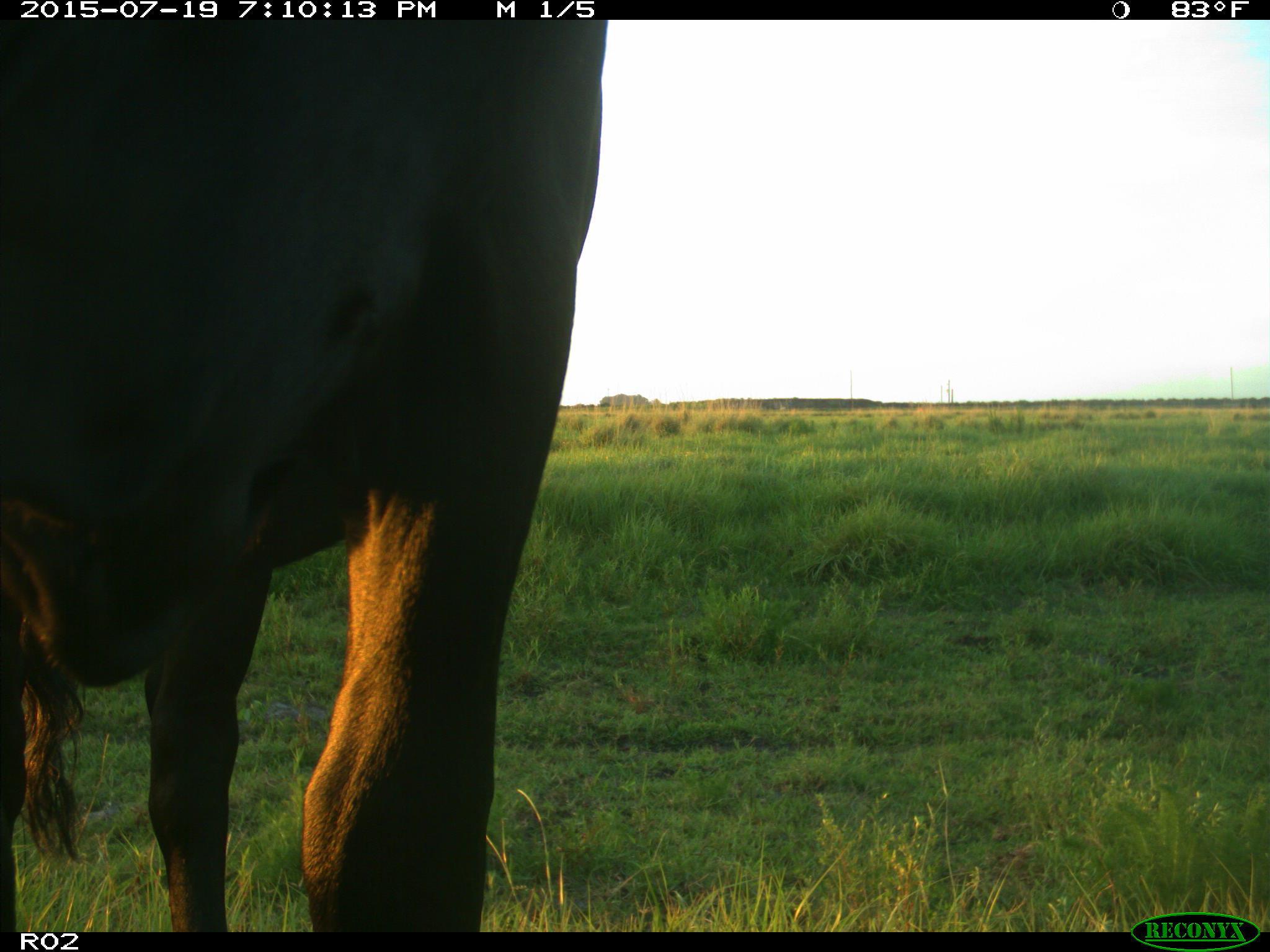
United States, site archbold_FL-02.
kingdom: Animalia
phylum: Chordata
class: Mammalia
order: Artiodactyla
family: Bovidae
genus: Bos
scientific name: Bos taurus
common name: domestic cow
Bos taurus (domestic cow).